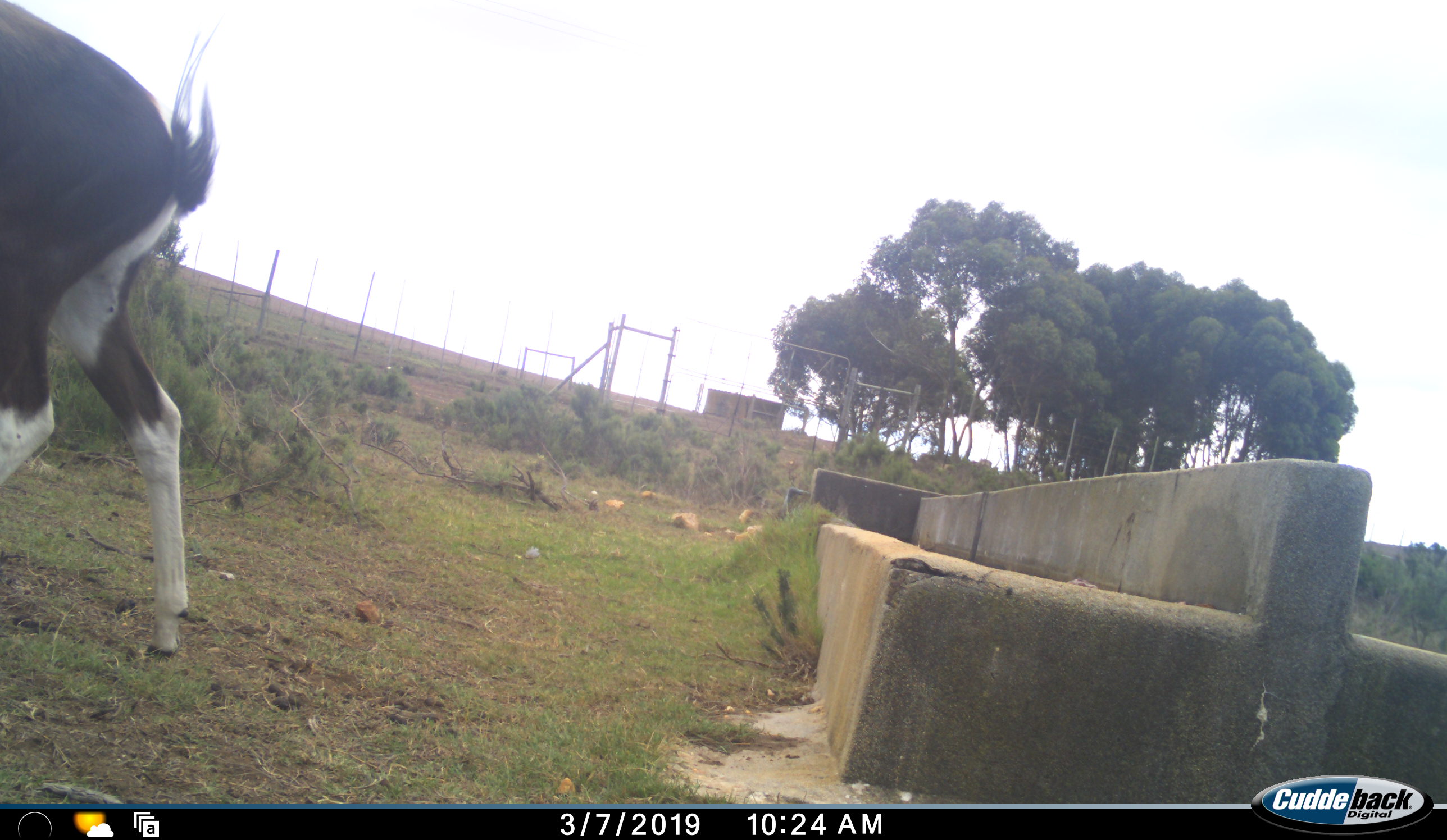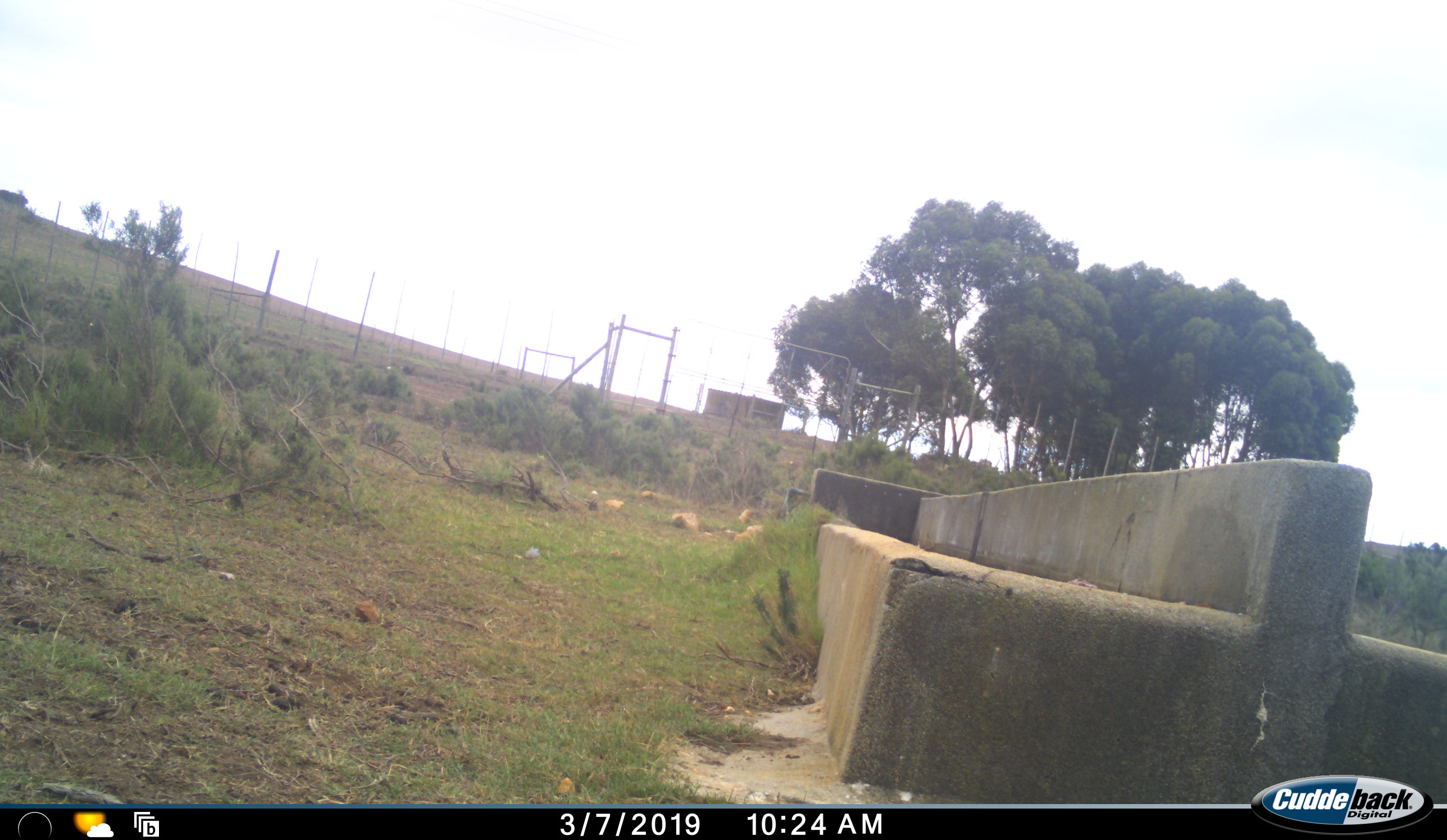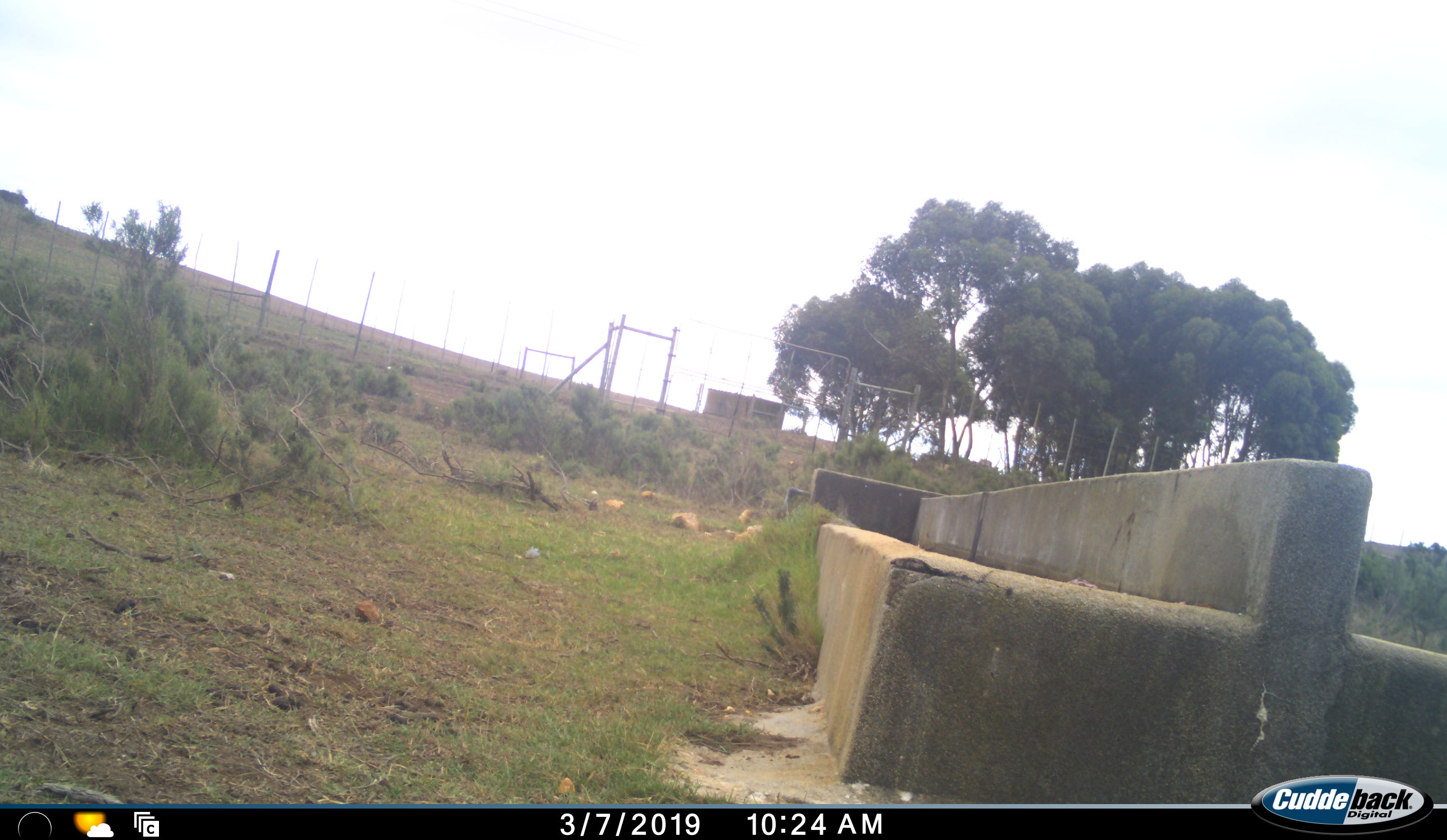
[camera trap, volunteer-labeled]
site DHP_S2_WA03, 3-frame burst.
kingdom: Animalia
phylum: Chordata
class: Mammalia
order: Artiodactyla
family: Bovidae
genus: Damaliscus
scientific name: Damaliscus pygargus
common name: bontebok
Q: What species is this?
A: Bontebok (Damaliscus pygargus).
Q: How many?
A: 1.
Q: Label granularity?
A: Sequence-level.